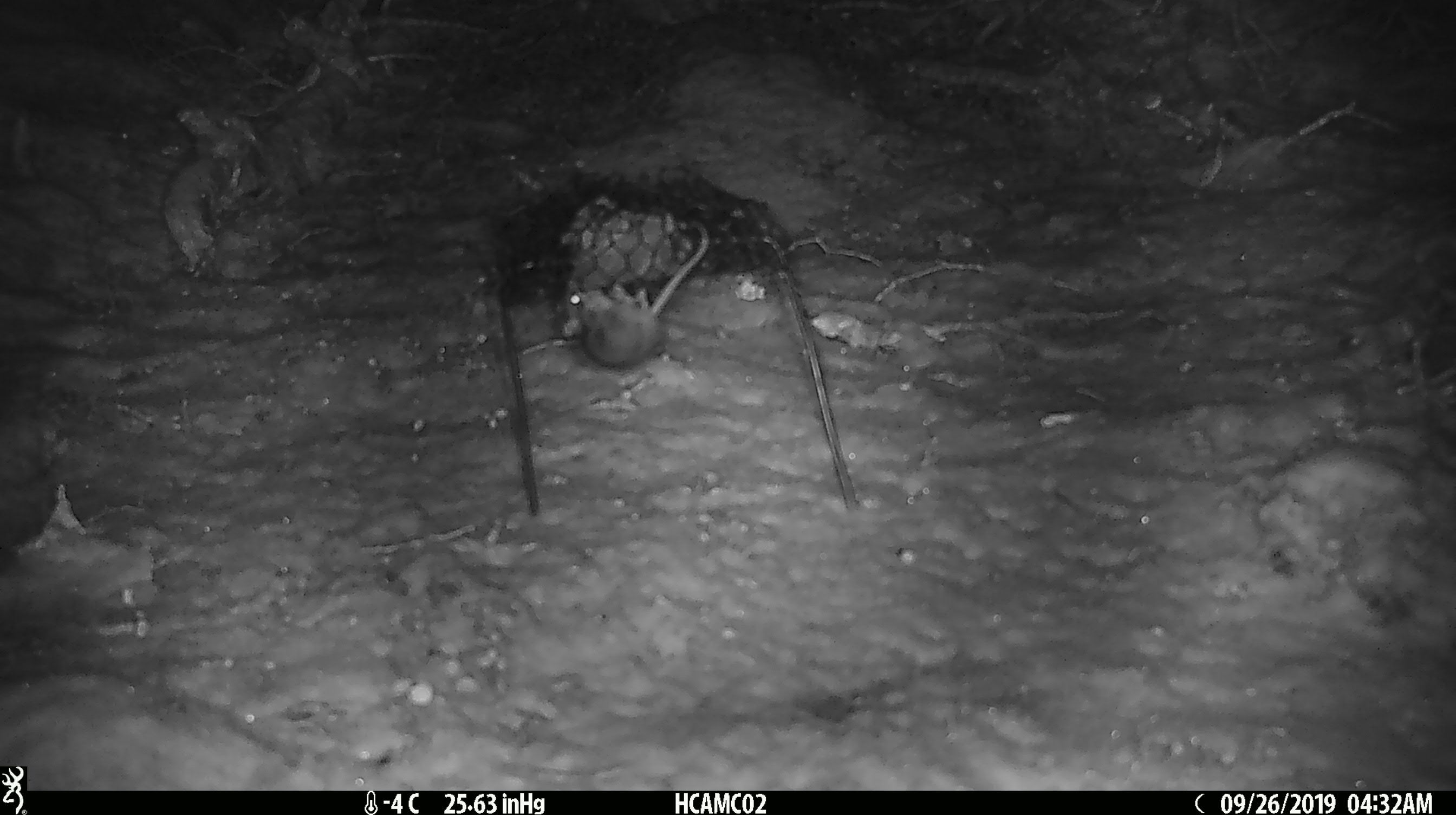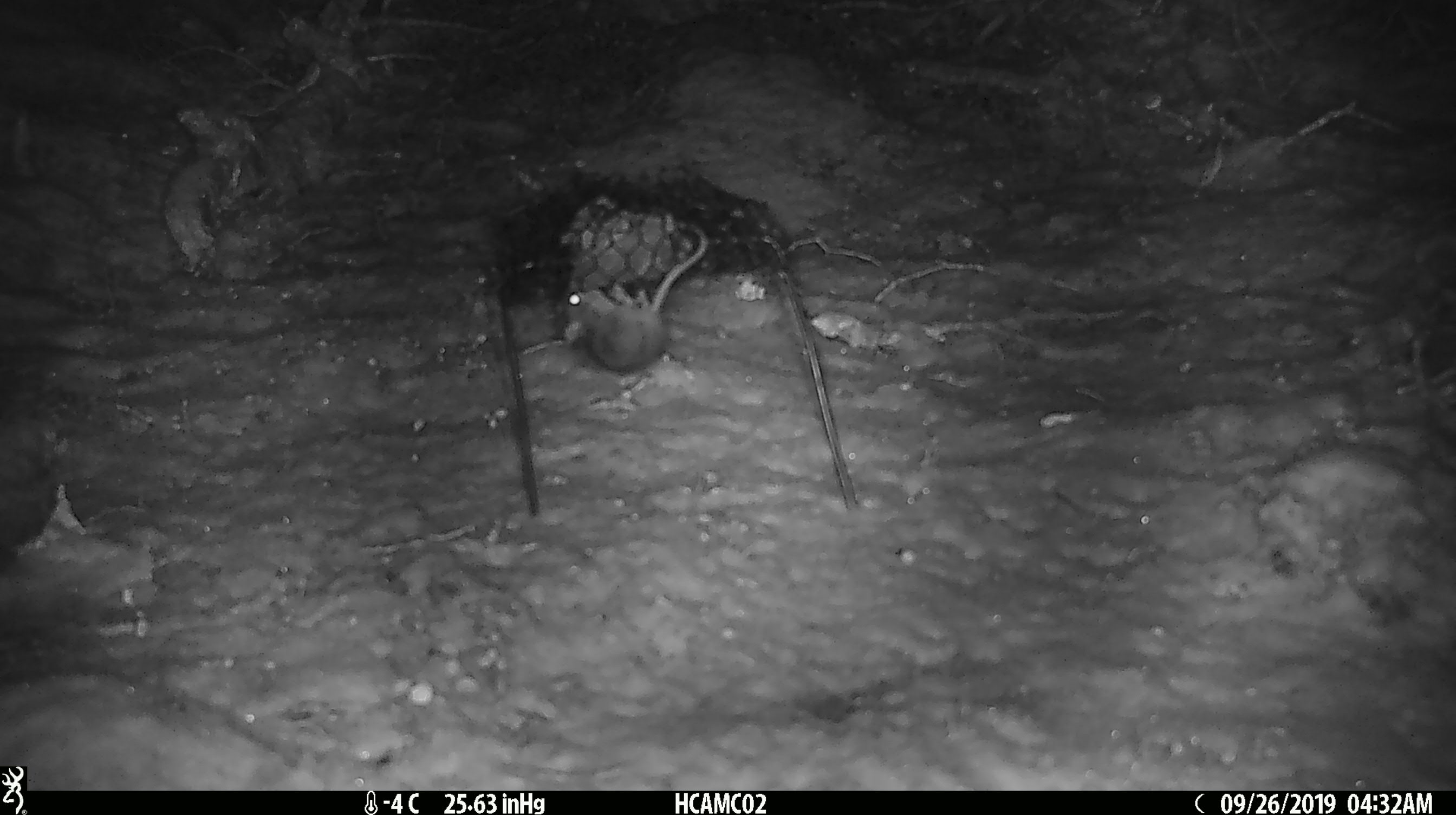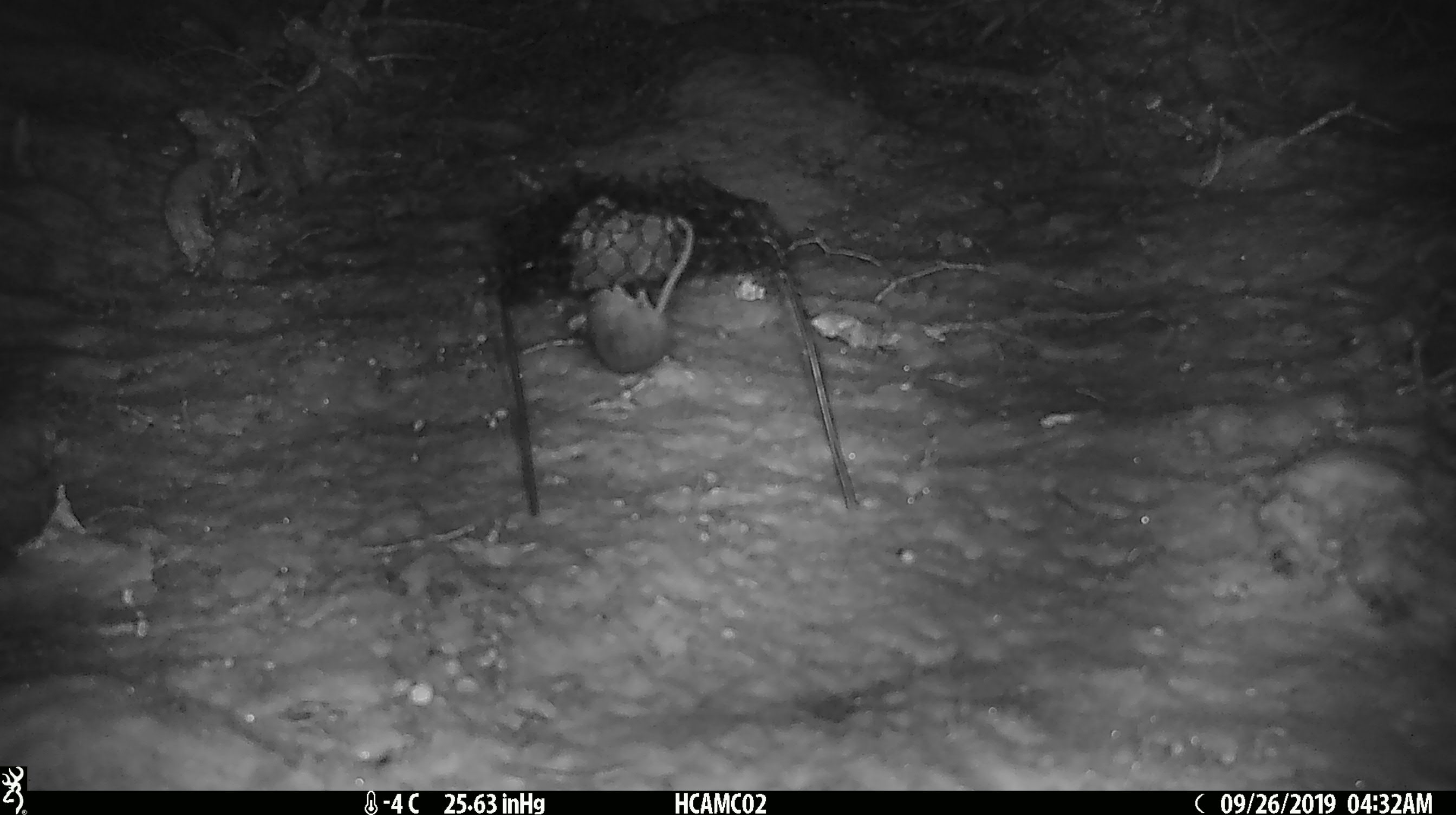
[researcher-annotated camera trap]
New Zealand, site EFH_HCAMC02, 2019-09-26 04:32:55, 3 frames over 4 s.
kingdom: Animalia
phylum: Chordata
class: Mammalia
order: Rodentia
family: Muridae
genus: Mus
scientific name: Mus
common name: mouse